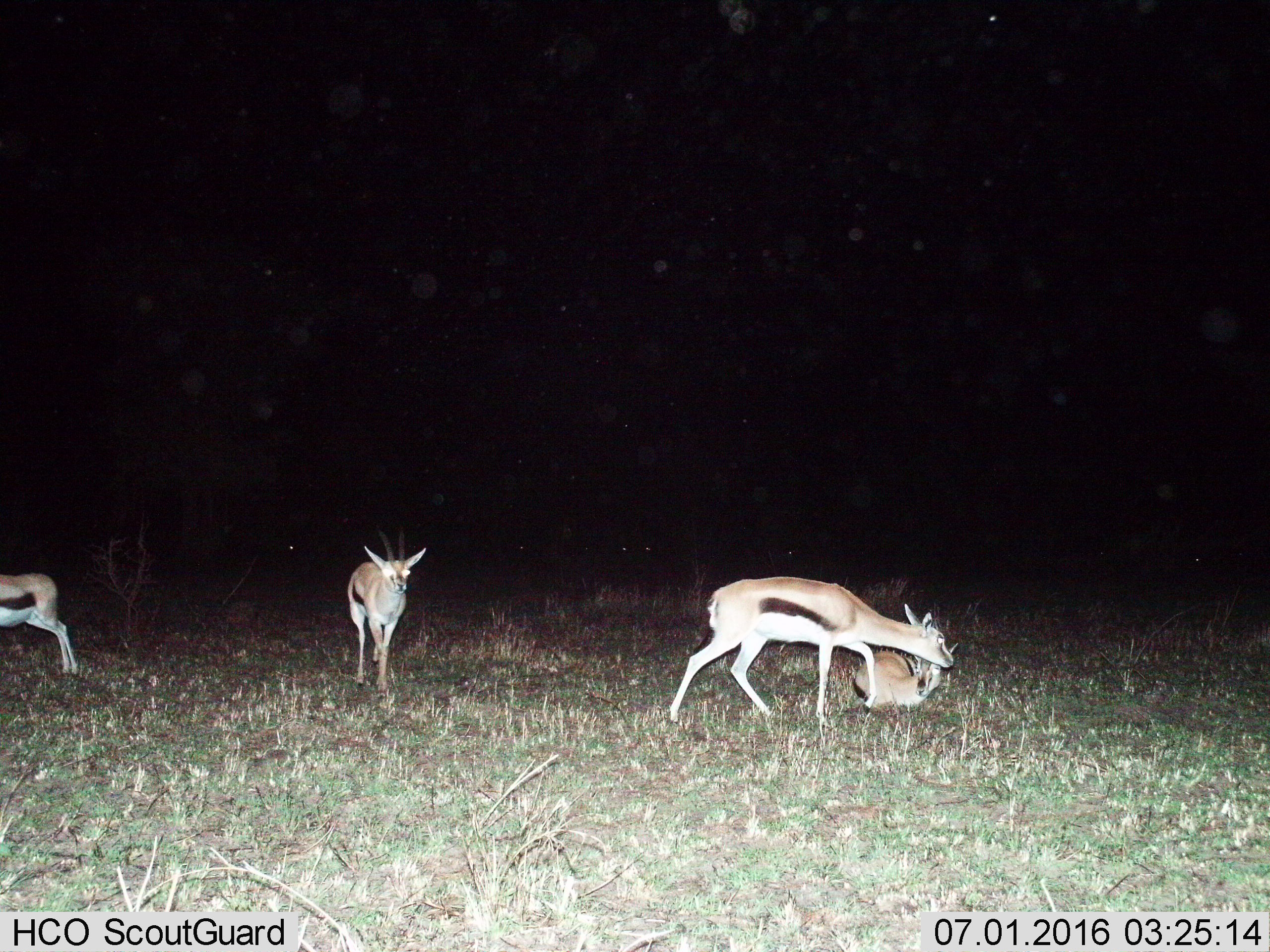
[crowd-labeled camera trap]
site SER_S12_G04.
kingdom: Animalia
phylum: Chordata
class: Mammalia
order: Artiodactyla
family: Bovidae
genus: Eudorcas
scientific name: Eudorcas thomsonii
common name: thomson's gazelle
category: gazellethomsons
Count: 4.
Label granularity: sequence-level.